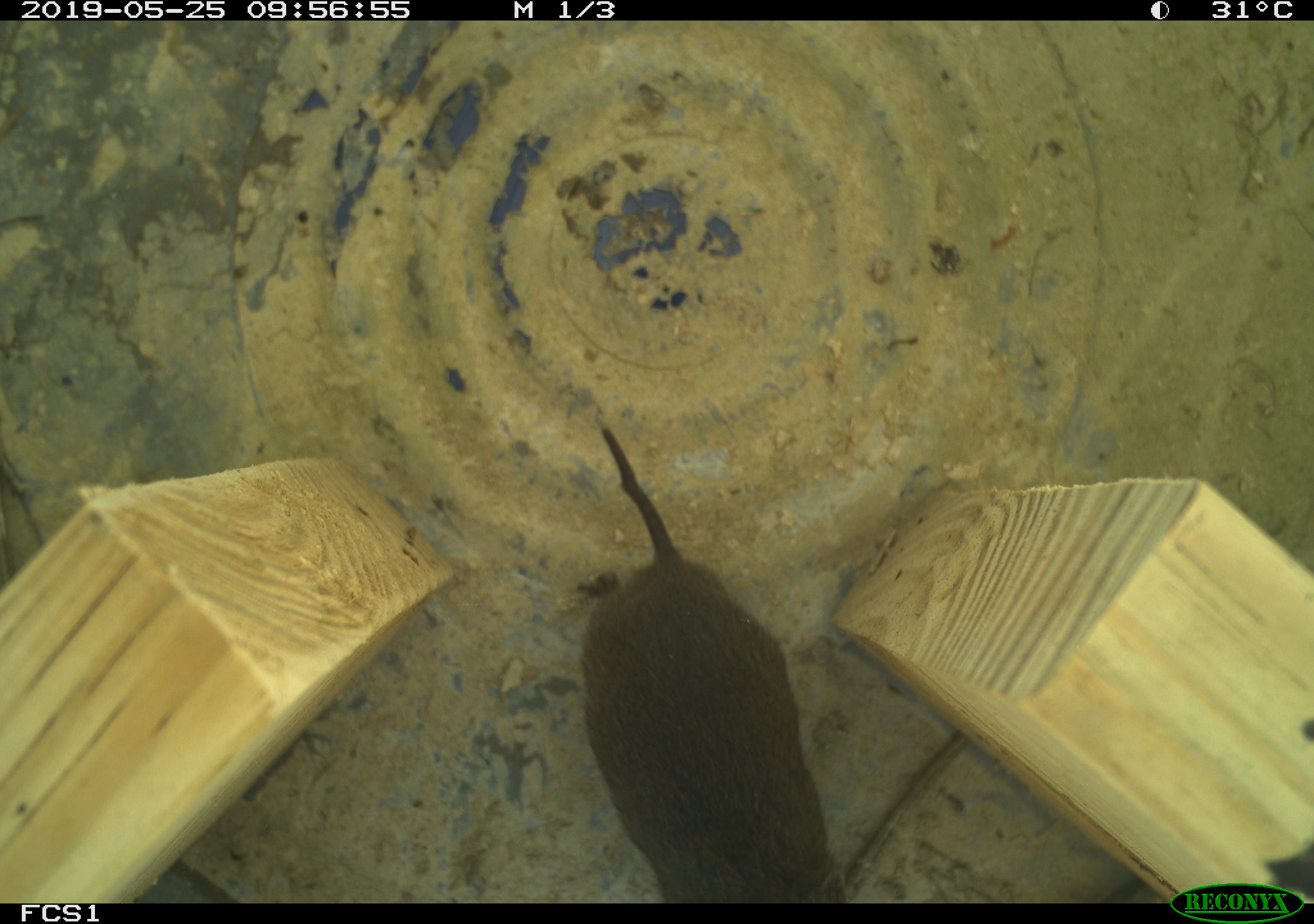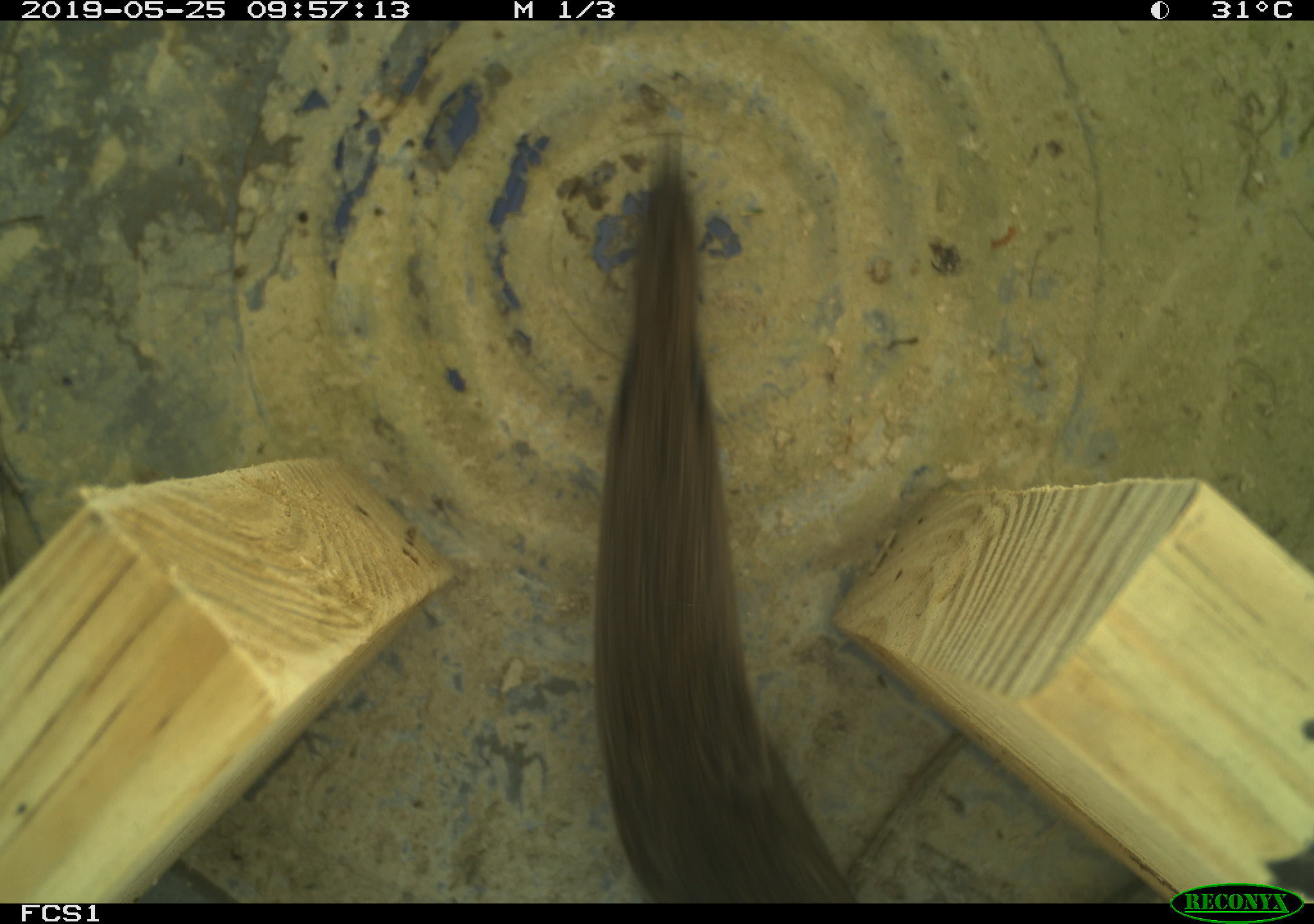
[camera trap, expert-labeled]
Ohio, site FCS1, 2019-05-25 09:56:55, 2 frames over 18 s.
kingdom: Animalia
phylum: Chordata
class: Mammalia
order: Rodentia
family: Cricetidae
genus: Microtus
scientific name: Microtus pennsylvanicus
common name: meadow vole